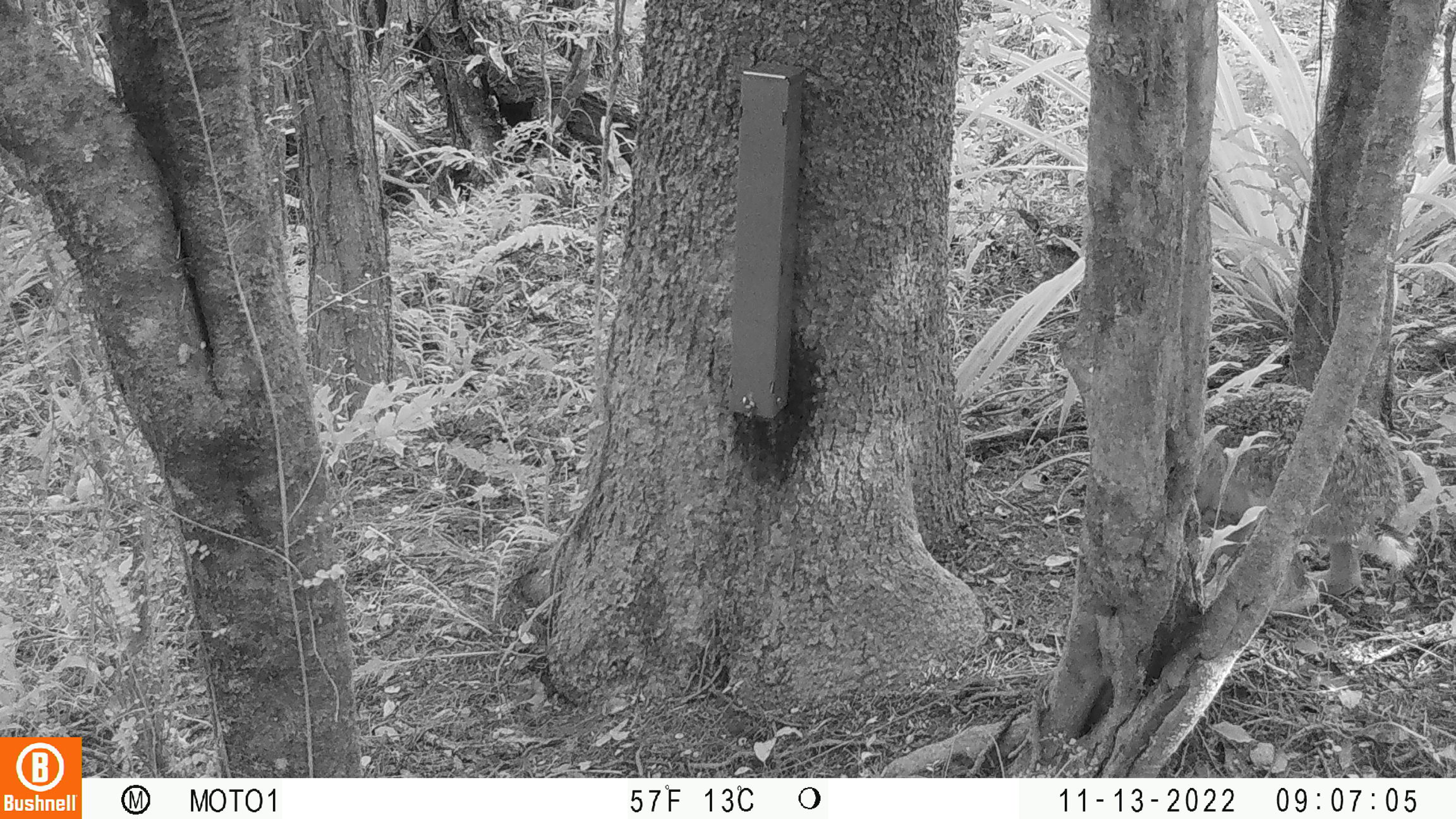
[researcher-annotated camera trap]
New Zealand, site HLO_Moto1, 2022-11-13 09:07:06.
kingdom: Animalia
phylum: Chordata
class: Mammalia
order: Lagomorpha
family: Leporidae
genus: Lepus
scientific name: Lepus europaeus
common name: brown hare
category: hare